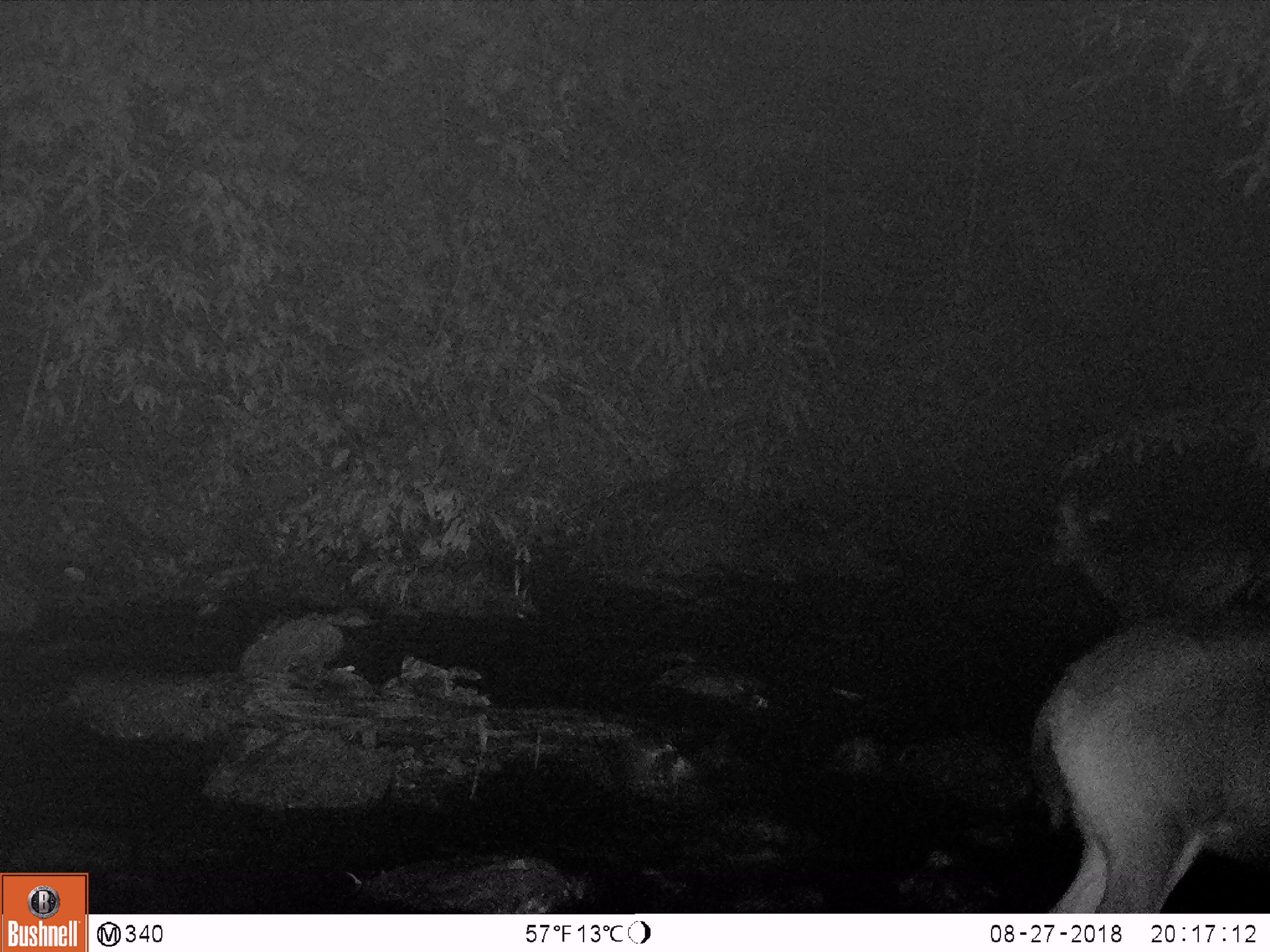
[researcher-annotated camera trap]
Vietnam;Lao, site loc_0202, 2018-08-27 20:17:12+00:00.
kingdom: Animalia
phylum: Chordata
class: Mammalia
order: Artiodactyla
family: Cervidae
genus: Rusa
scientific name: Rusa unicolor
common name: sambar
Sambar (Rusa unicolor). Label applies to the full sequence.